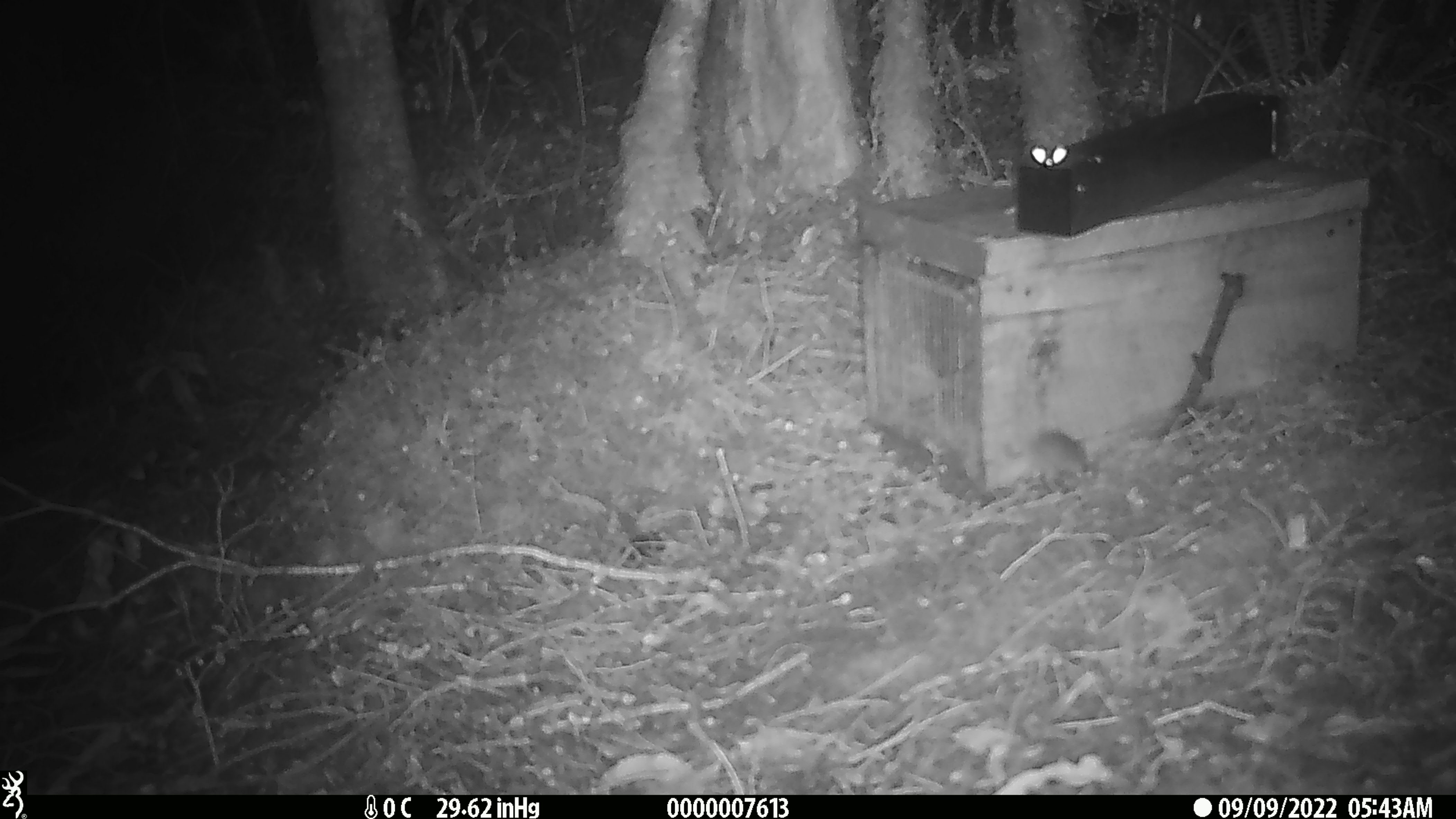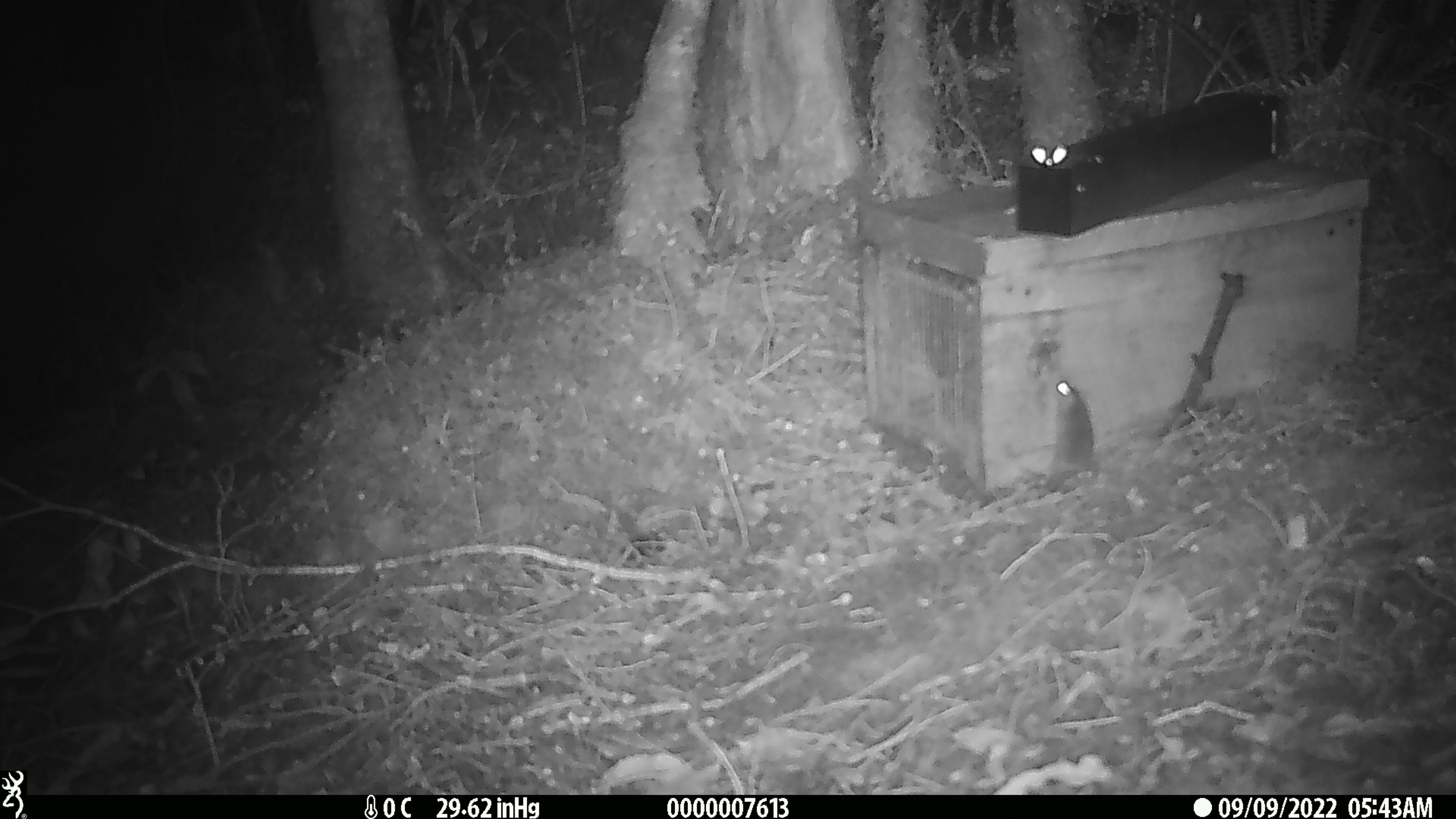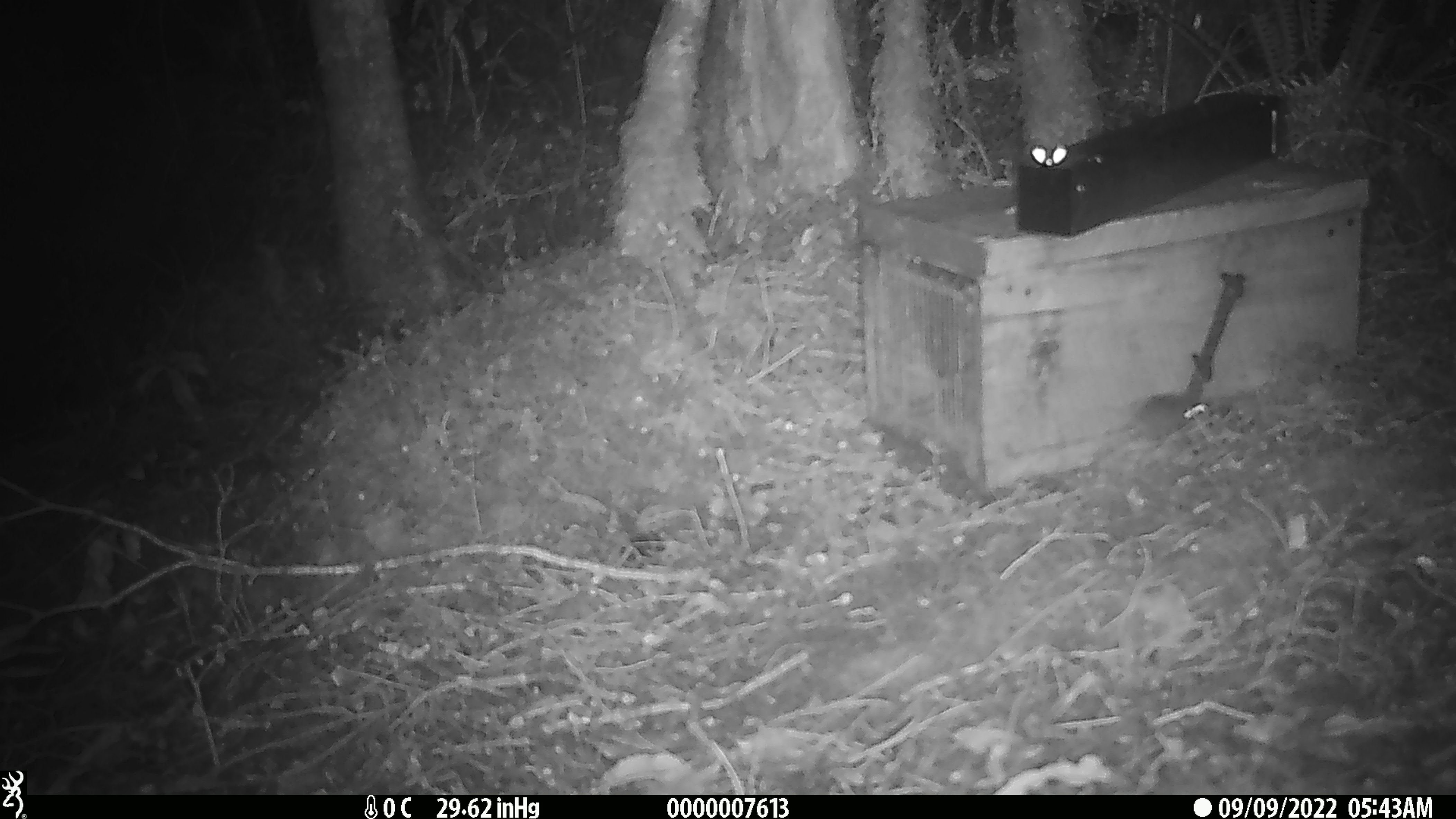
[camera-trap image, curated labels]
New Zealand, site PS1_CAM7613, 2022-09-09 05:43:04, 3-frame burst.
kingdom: Animalia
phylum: Chordata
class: Mammalia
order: Rodentia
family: Muridae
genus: Mus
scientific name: Mus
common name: mouse